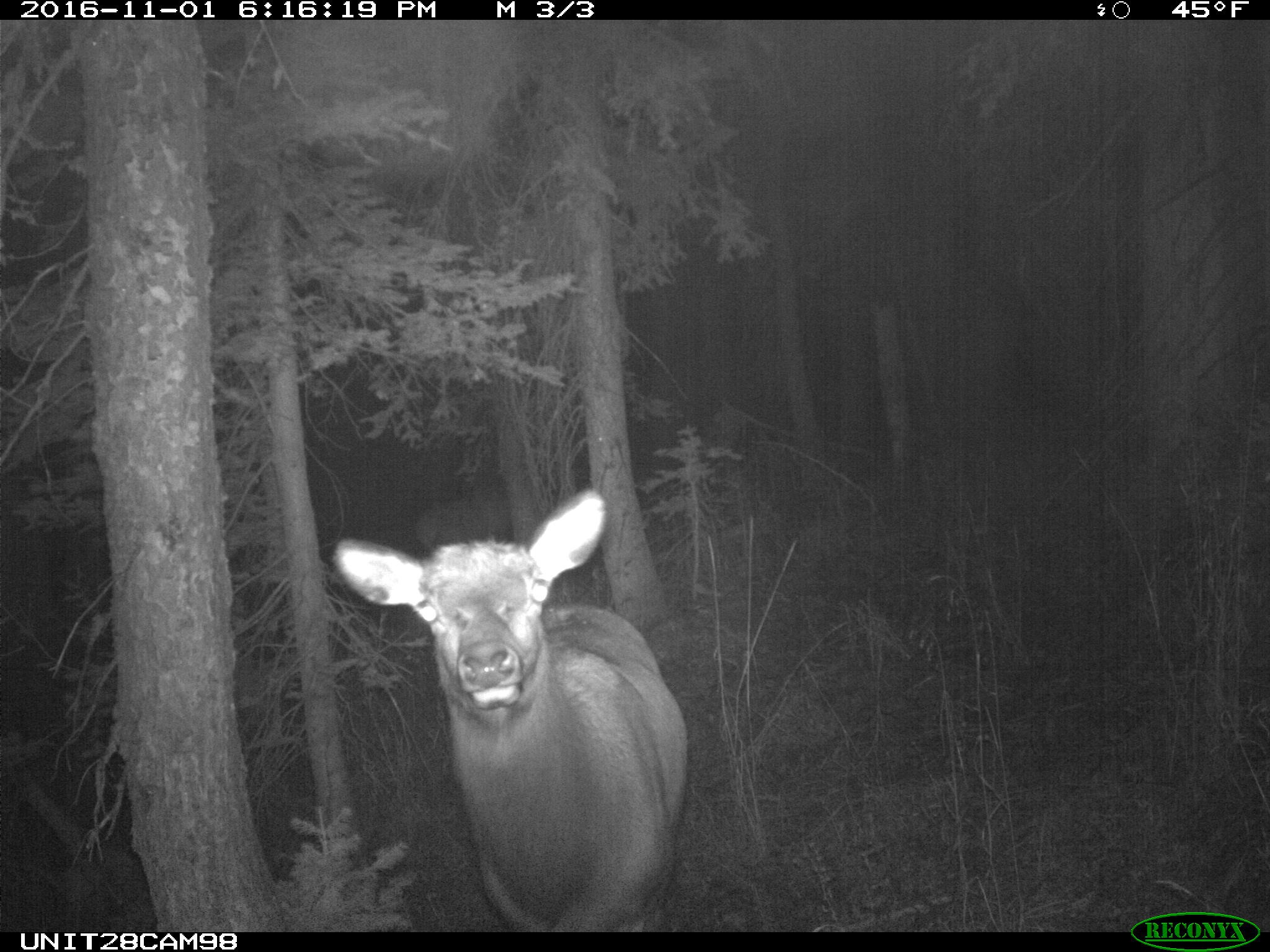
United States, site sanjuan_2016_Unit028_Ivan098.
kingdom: Animalia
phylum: Chordata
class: Mammalia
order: Artiodactyla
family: Cervidae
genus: Cervus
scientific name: Cervus elaphus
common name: red deer